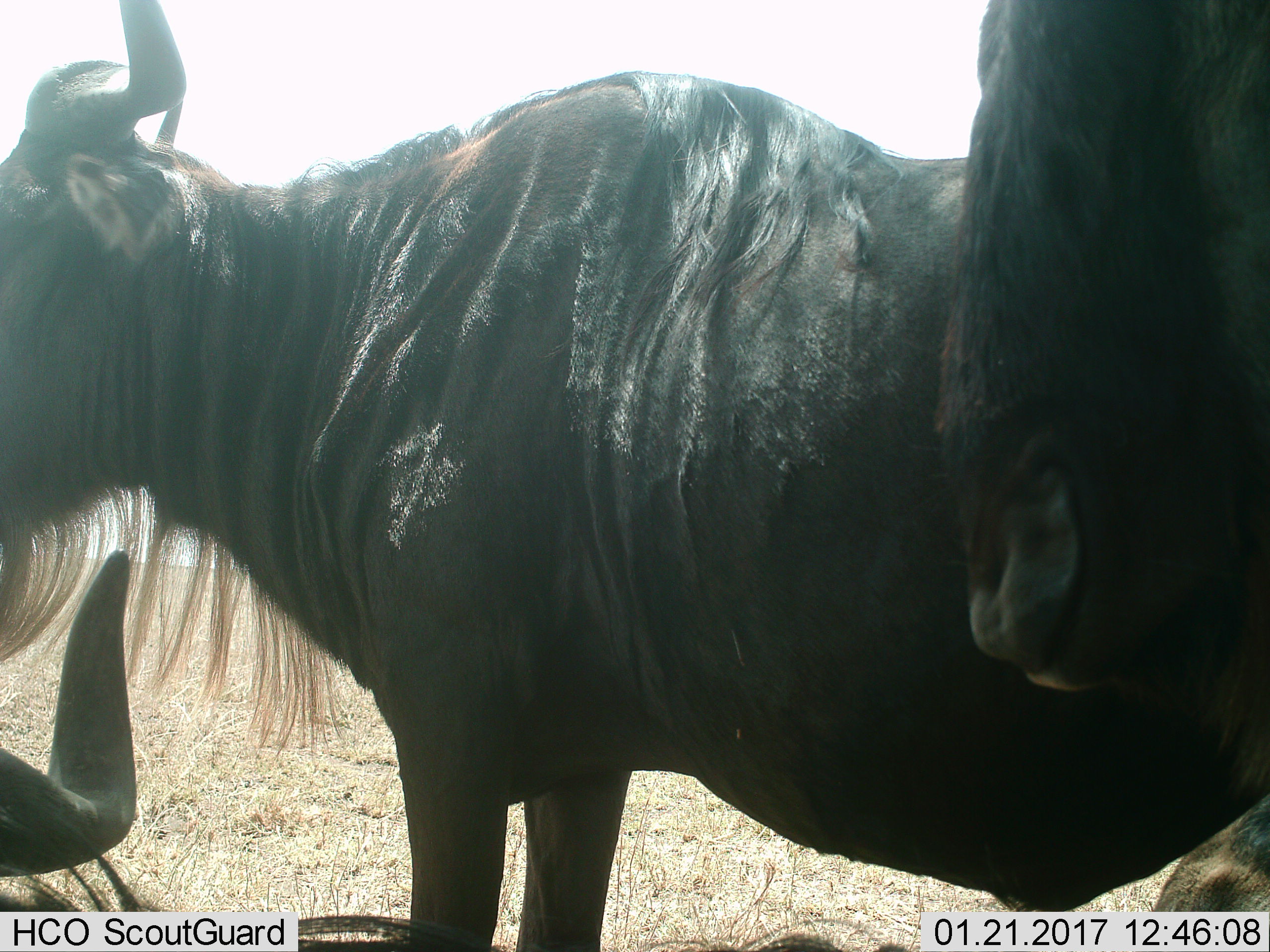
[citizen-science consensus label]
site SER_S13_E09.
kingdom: Animalia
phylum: Chordata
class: Mammalia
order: Artiodactyla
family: Bovidae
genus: Connochaetes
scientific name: Connochaetes taurinus taurinus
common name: blue wildebeest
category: wildebeestblue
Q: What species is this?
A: Wildebeestblue (blue wildebeest) (Connochaetes taurinus taurinus).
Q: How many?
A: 4.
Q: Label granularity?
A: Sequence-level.